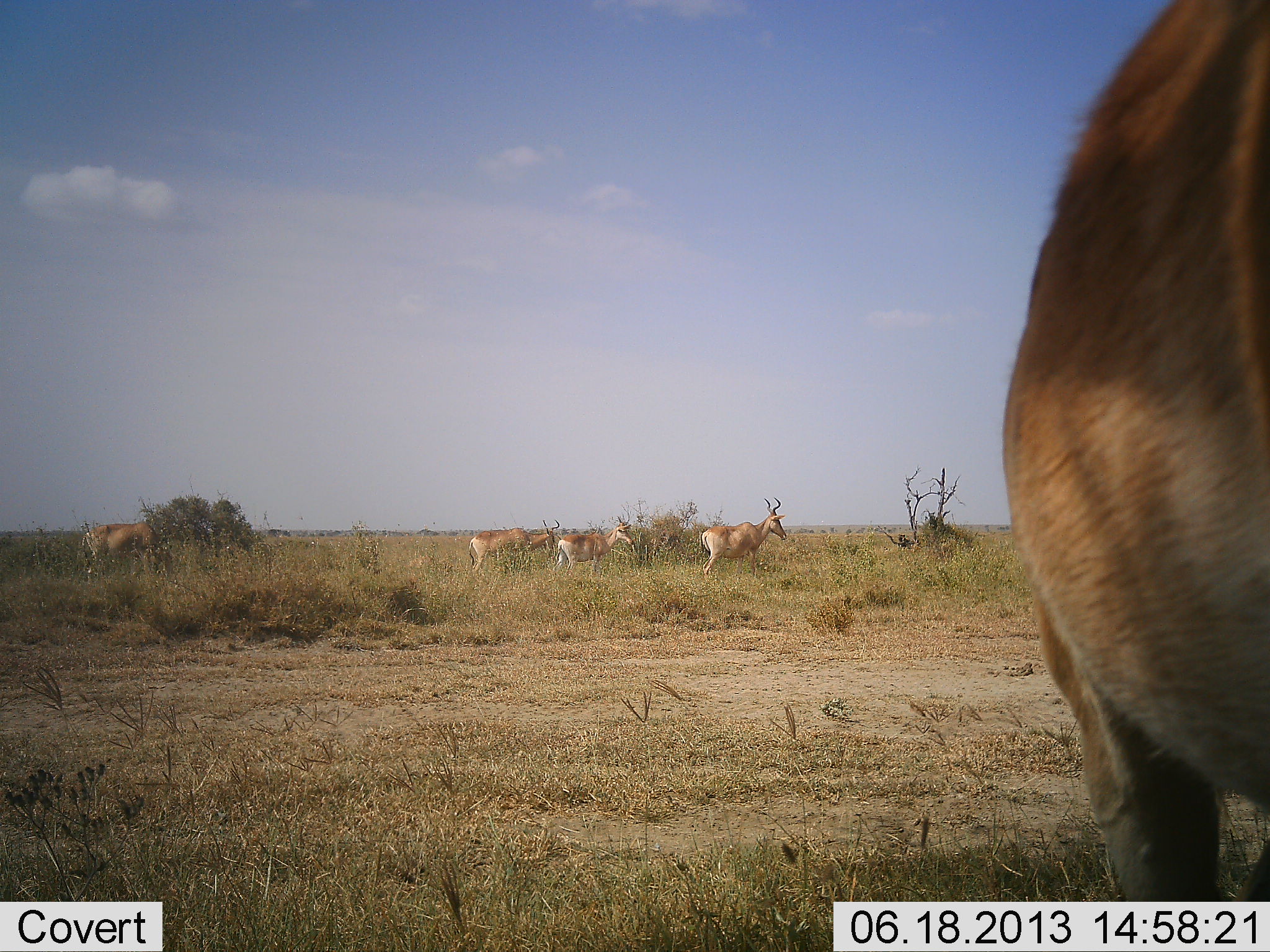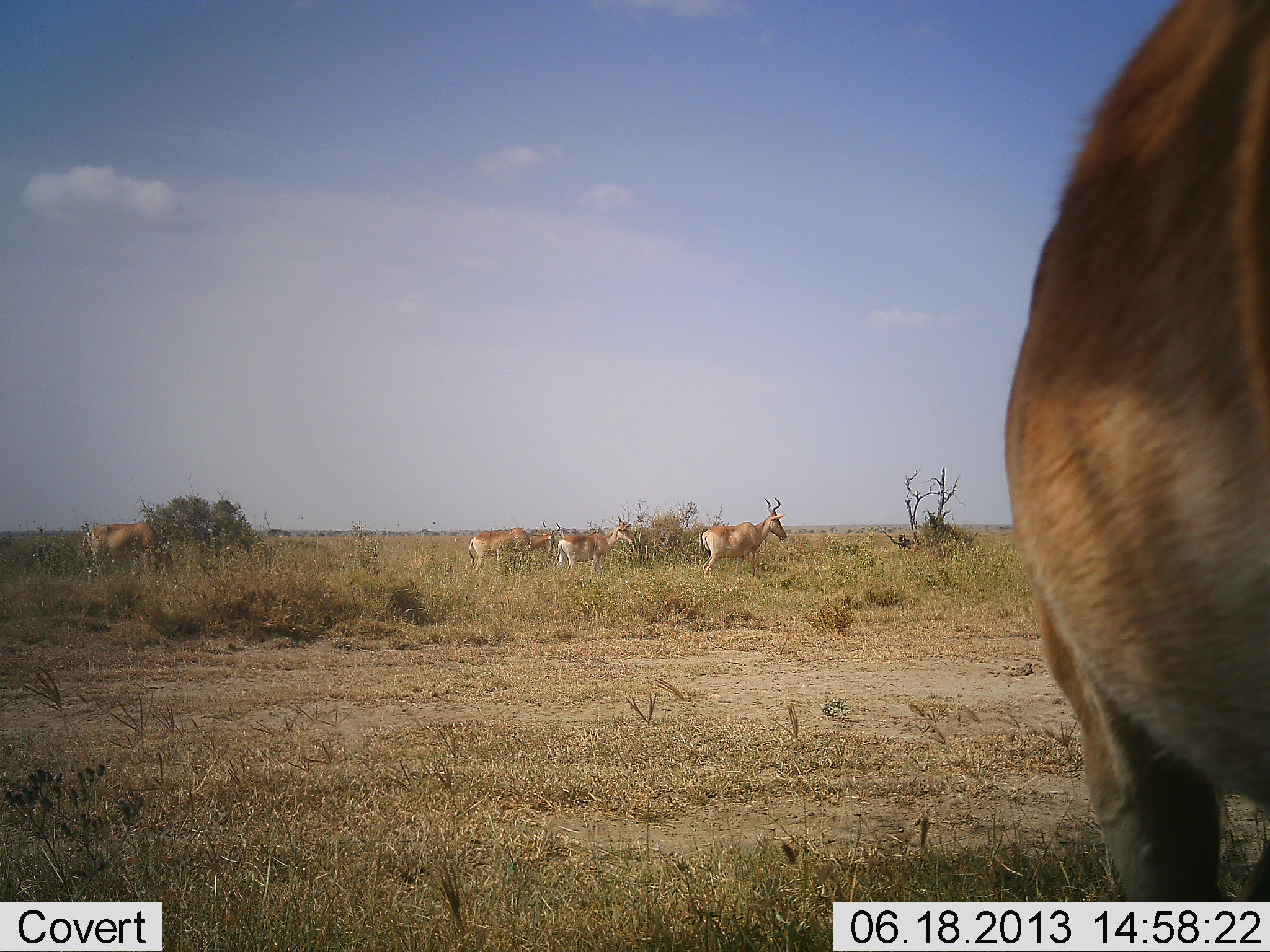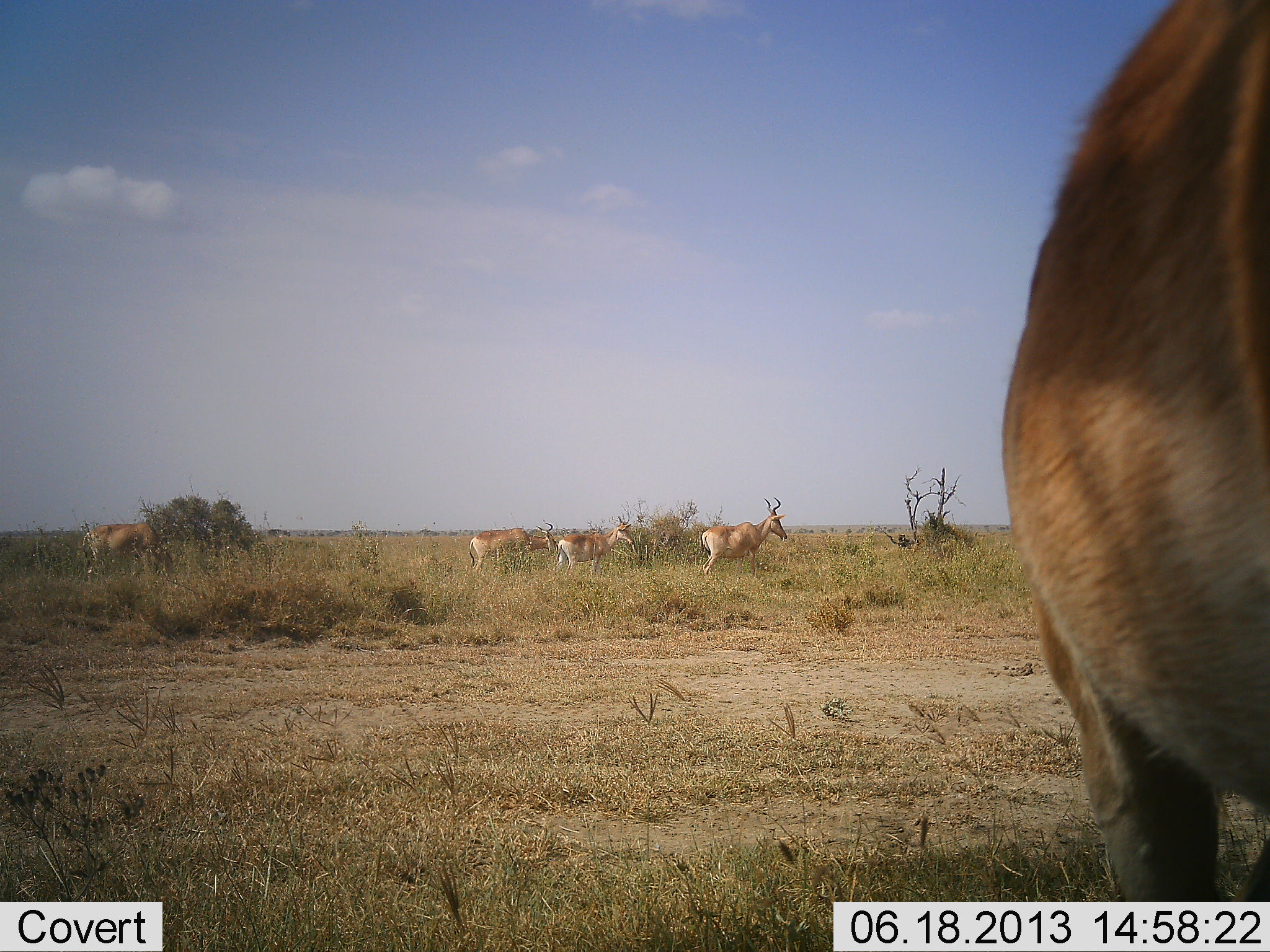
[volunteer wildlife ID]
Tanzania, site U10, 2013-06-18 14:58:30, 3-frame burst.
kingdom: Animalia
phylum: Chordata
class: Mammalia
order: Artiodactyla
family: Bovidae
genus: Alcelaphus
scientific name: Alcelaphus buselaphus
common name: hartebeest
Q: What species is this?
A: Hartebeest (Alcelaphus buselaphus).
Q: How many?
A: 5.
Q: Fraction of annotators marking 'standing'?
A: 94%.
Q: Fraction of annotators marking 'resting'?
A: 0%.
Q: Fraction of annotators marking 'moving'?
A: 12%.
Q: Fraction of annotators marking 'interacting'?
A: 0%.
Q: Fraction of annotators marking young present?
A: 0%.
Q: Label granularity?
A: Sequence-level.